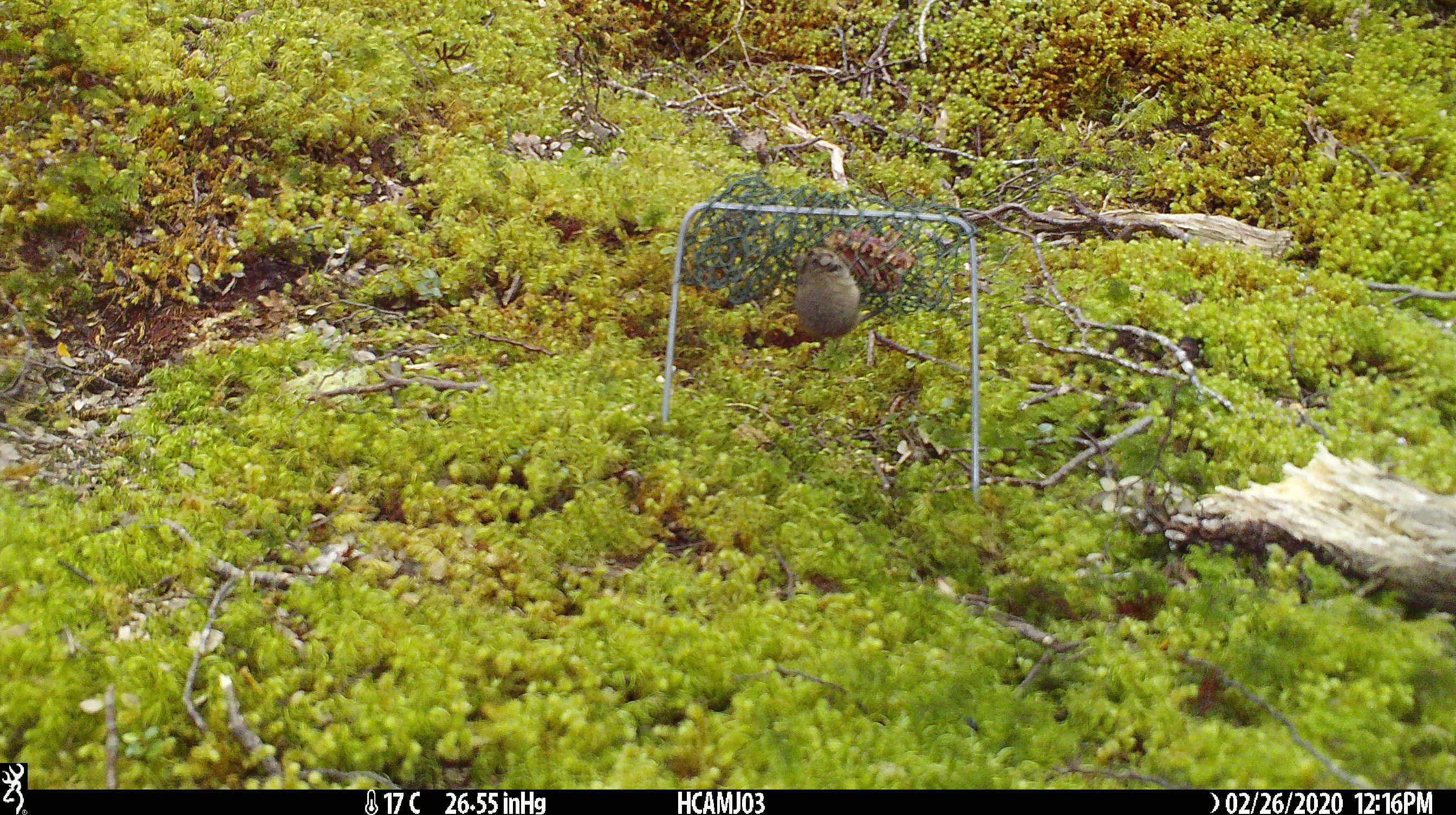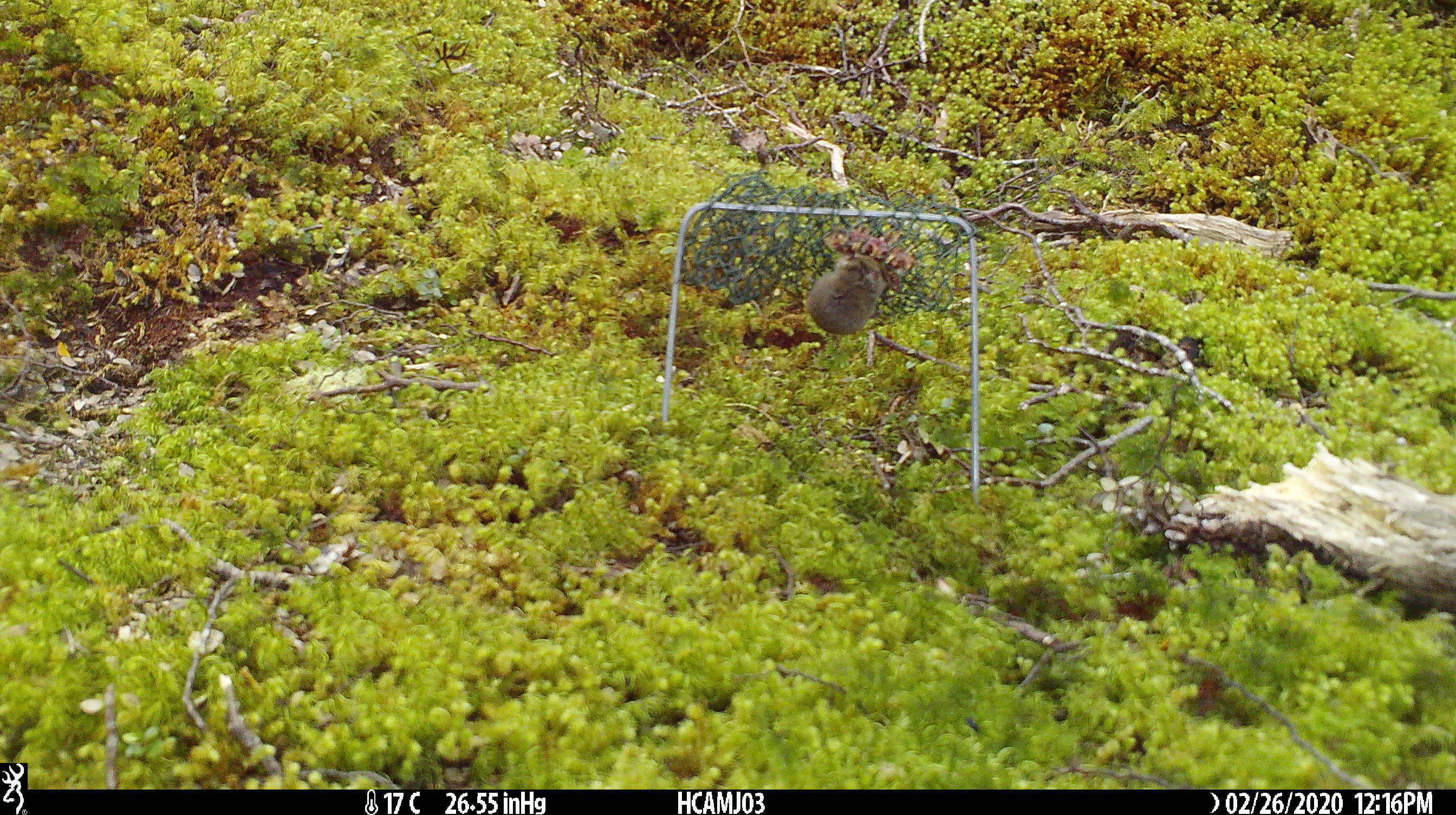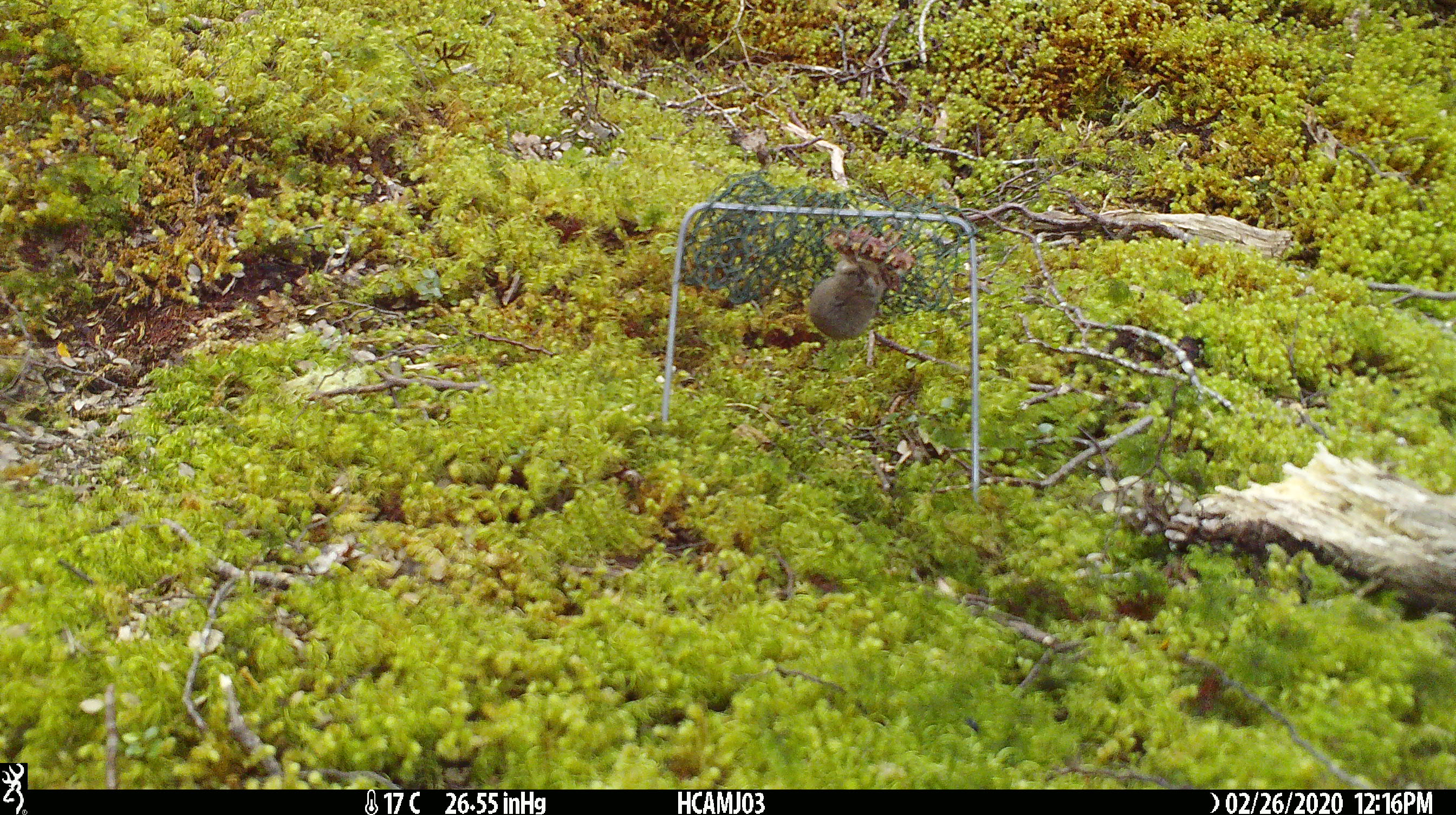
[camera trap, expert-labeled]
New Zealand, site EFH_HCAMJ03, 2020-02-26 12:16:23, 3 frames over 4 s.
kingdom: Animalia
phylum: Chordata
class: Mammalia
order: Rodentia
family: Muridae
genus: Mus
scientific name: Mus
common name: mouse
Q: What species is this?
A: Mouse (Mus).